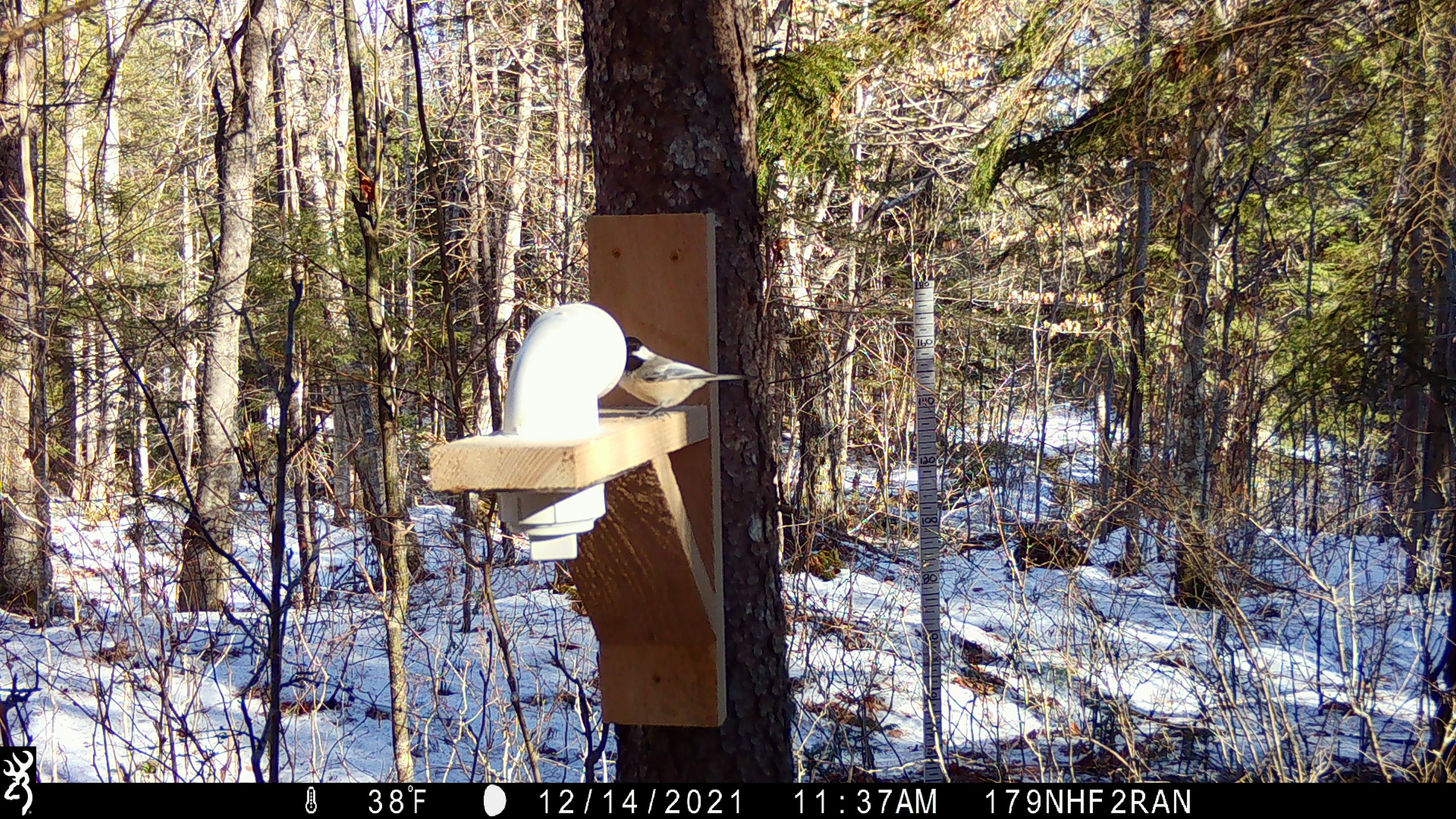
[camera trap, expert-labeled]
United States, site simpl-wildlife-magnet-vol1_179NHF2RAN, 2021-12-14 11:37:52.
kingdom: Animalia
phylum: Chordata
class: Aves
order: Passeriformes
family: Paridae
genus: Poecile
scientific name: Poecile atricapillus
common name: black-capped chickadee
Black-capped chickadee (Poecile atricapillus).